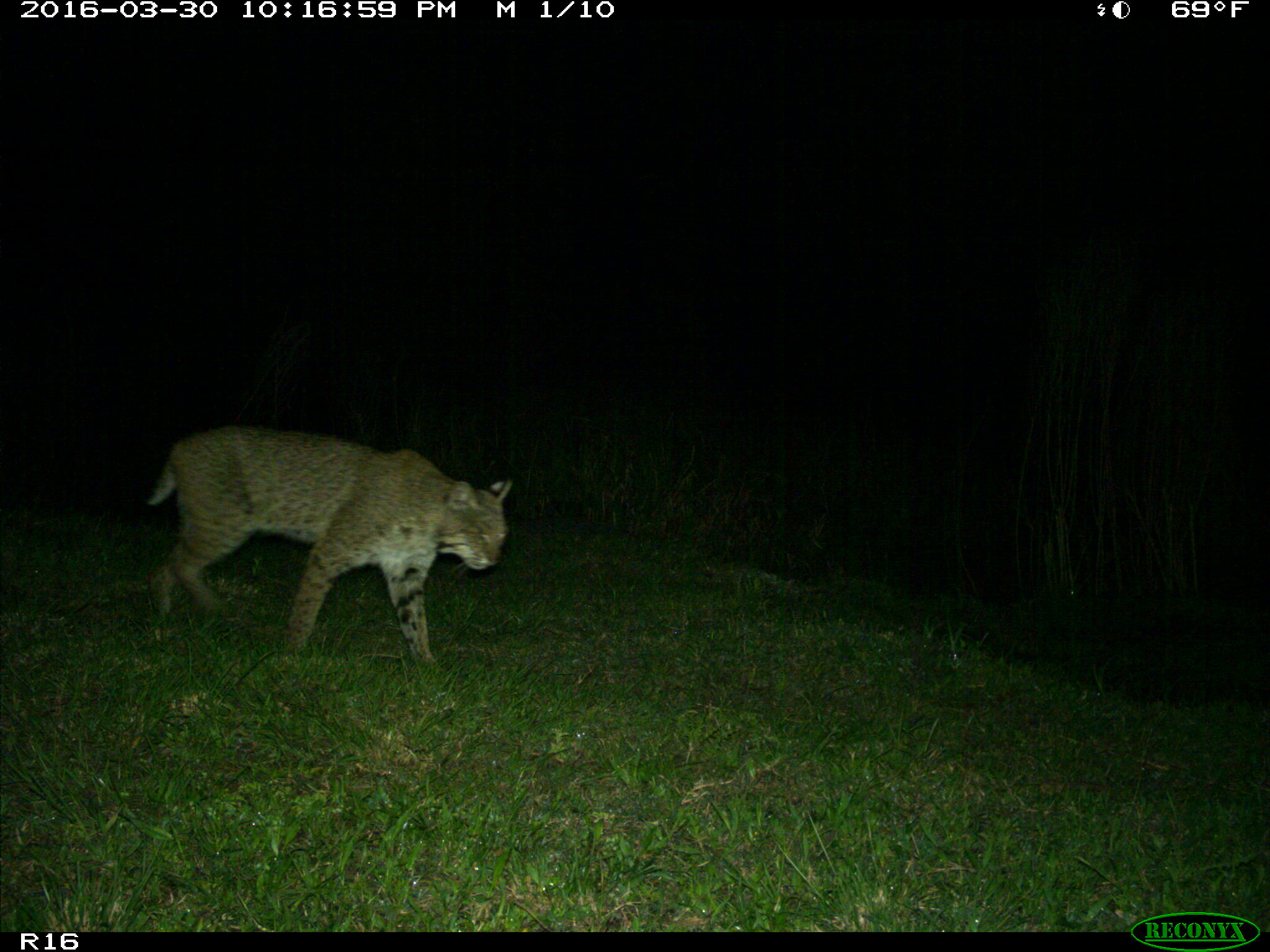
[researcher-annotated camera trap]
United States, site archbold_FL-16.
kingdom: Animalia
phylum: Chordata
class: Mammalia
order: Carnivora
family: Felidae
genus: Lynx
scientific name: Lynx rufus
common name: bobcat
Lynx rufus (bobcat).